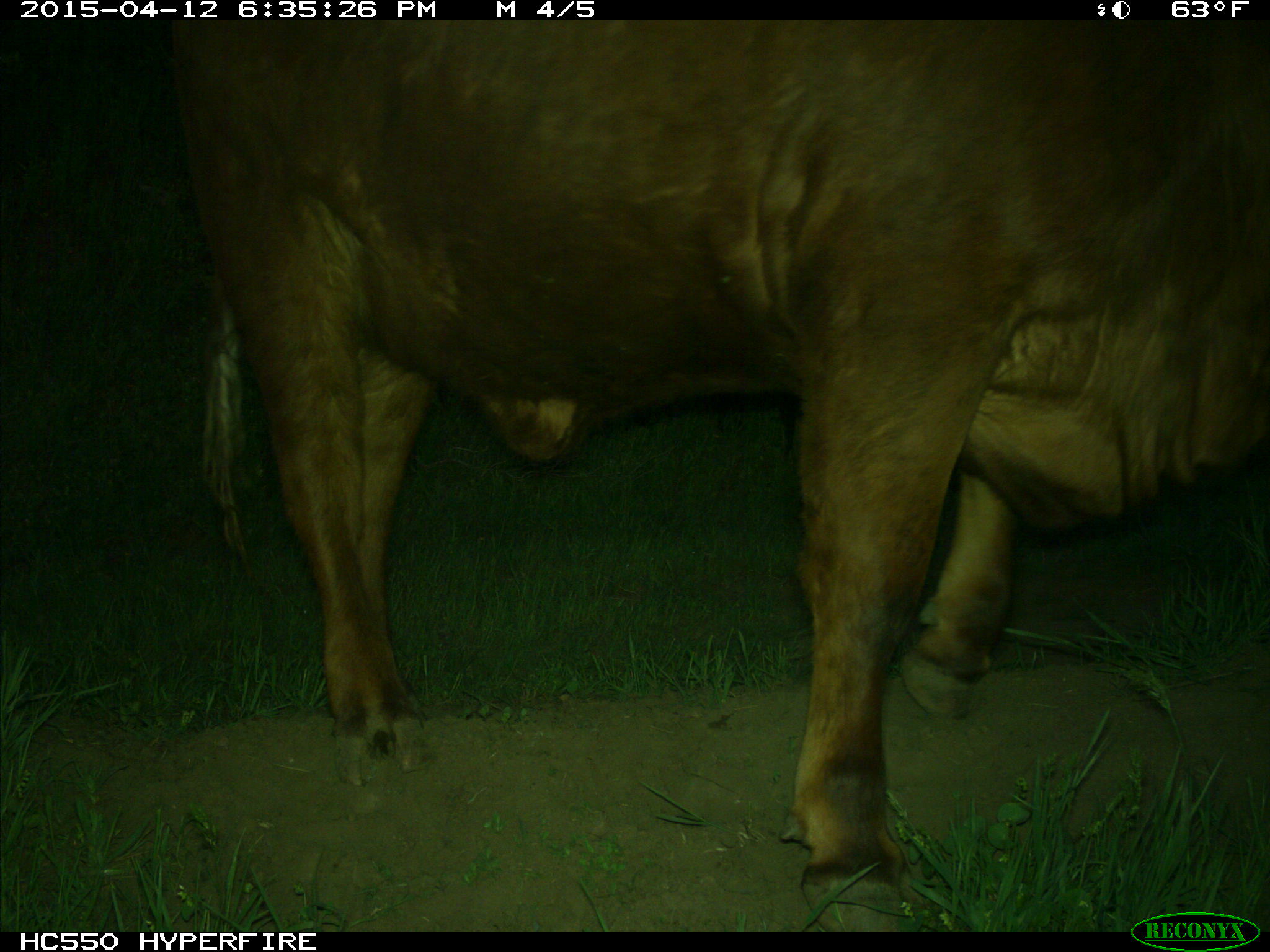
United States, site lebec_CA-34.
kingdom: Animalia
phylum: Chordata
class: Mammalia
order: Artiodactyla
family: Bovidae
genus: Bos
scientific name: Bos taurus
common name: domestic cow